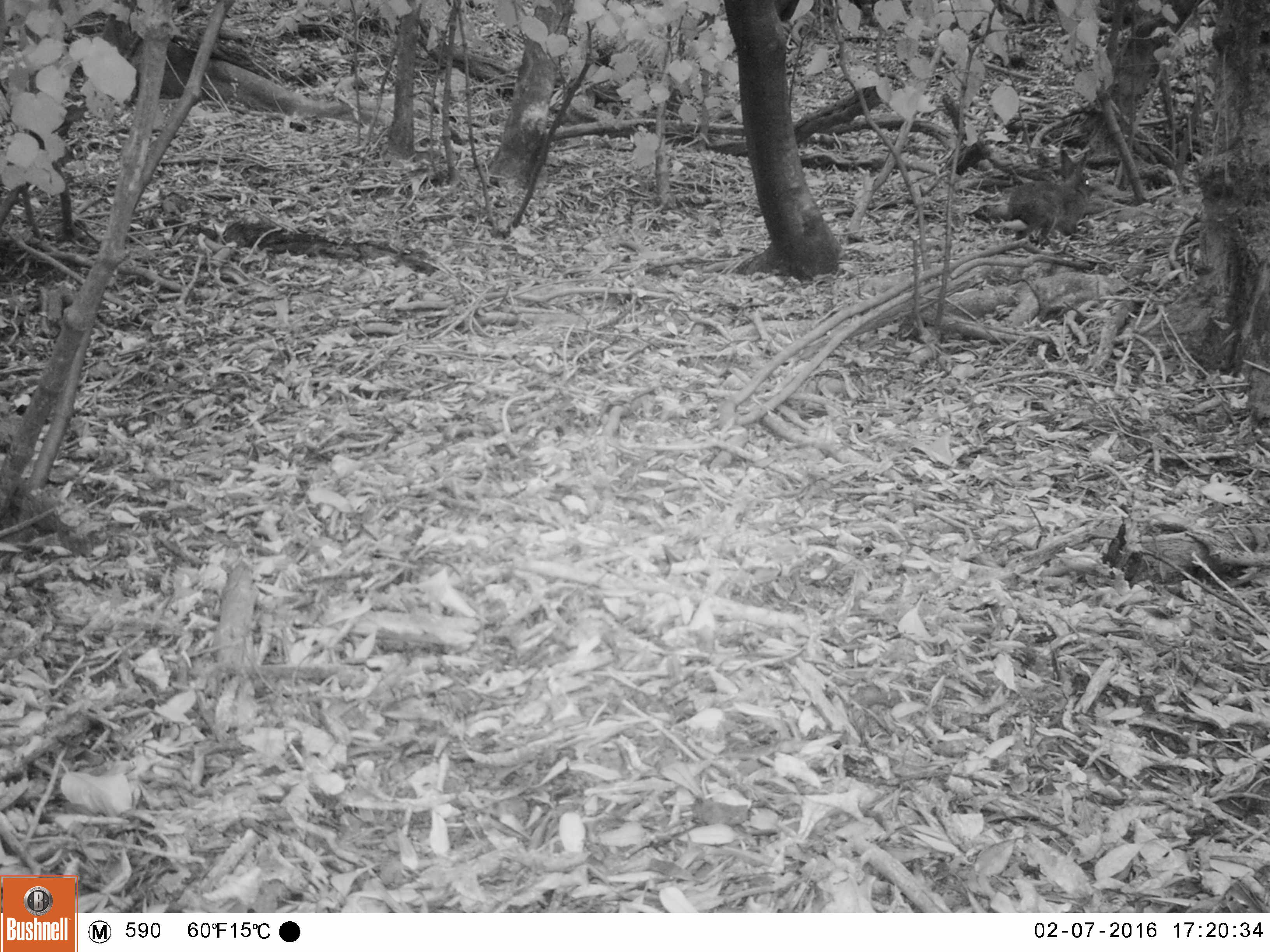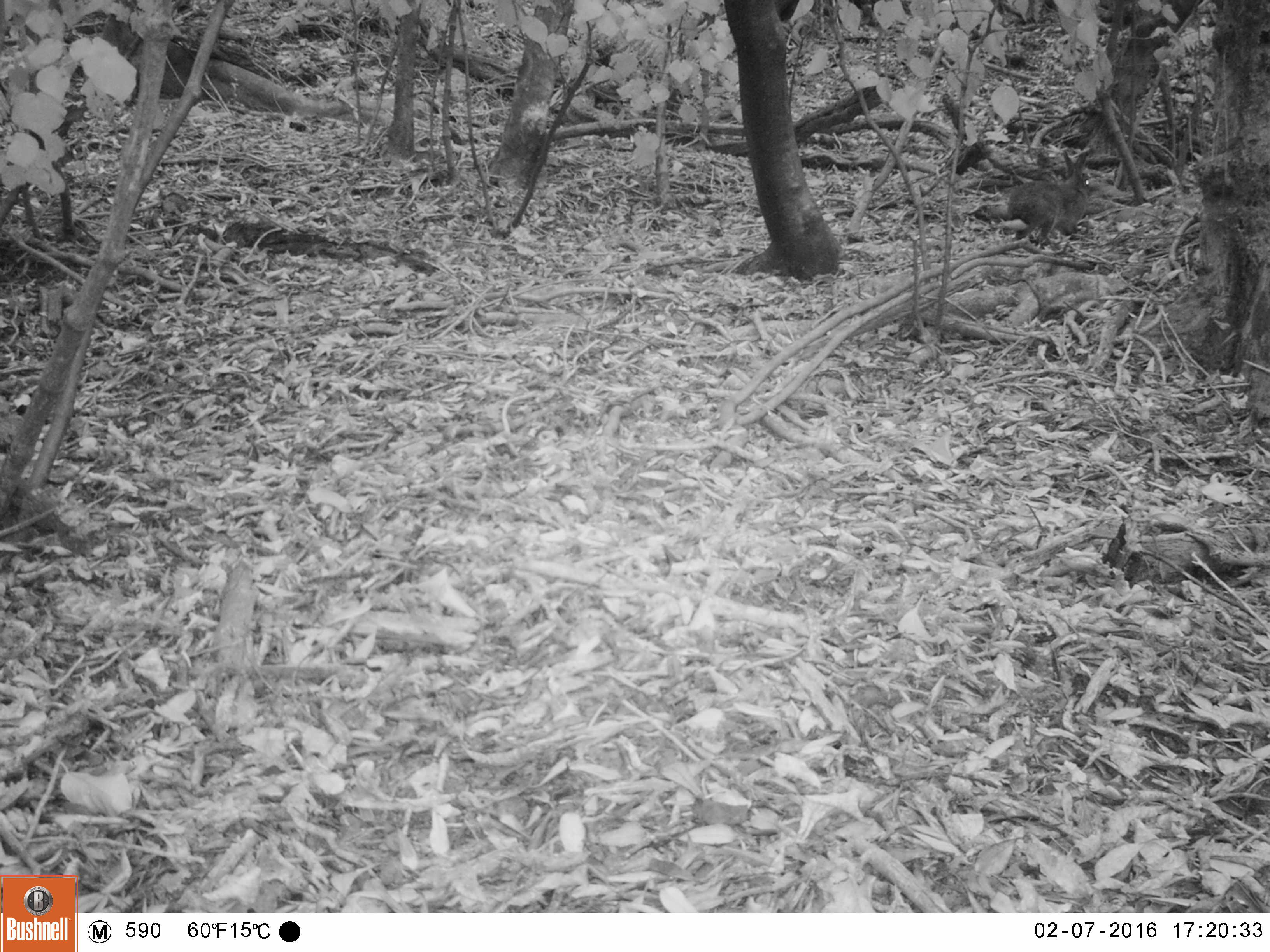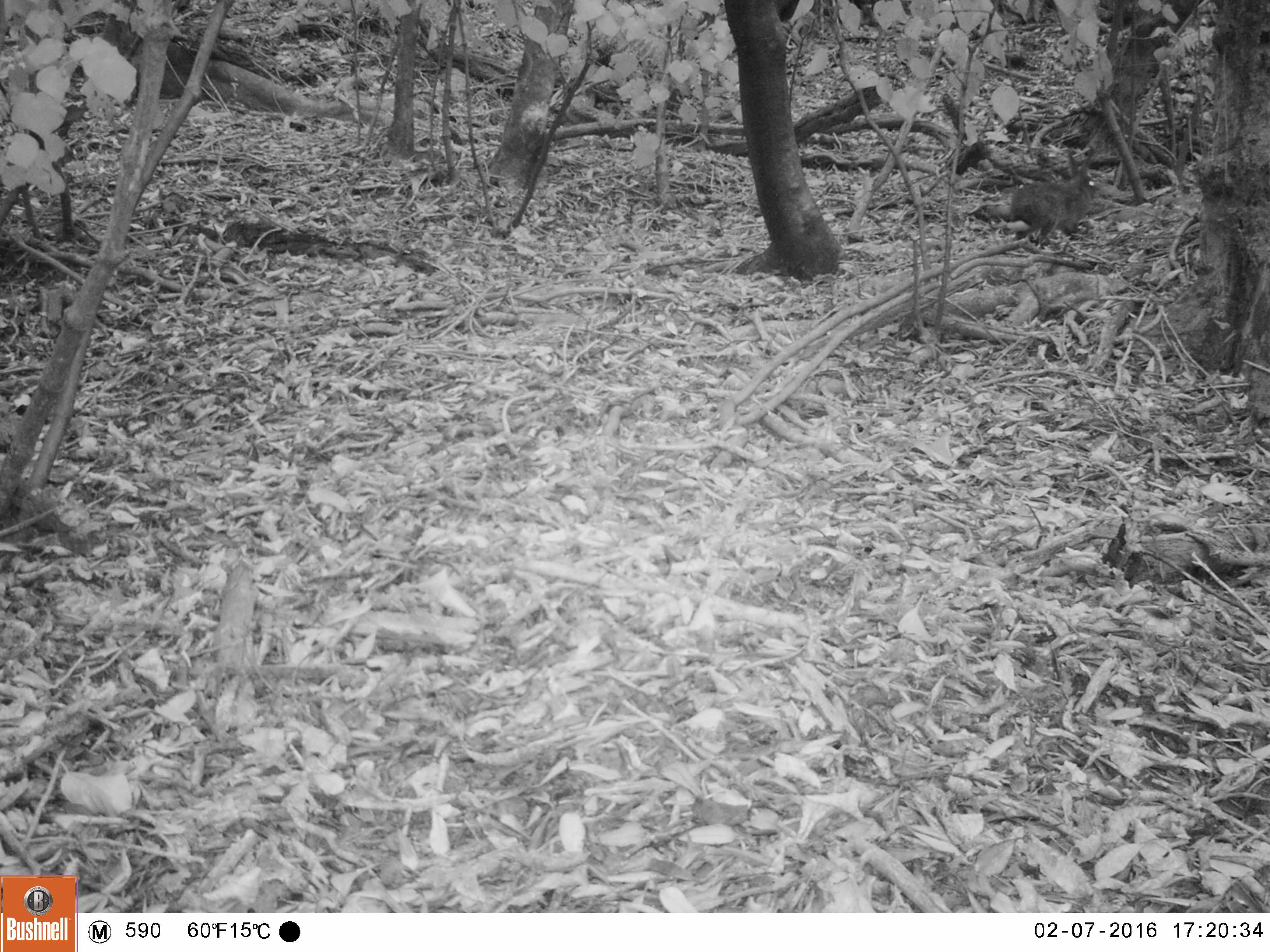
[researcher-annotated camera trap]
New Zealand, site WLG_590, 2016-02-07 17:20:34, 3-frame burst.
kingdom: Animalia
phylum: Chordata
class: Mammalia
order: Lagomorpha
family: Leporidae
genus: Oryctolagus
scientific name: Oryctolagus cuniculus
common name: european rabbit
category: rabbit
Rabbit (european rabbit) (Oryctolagus cuniculus).